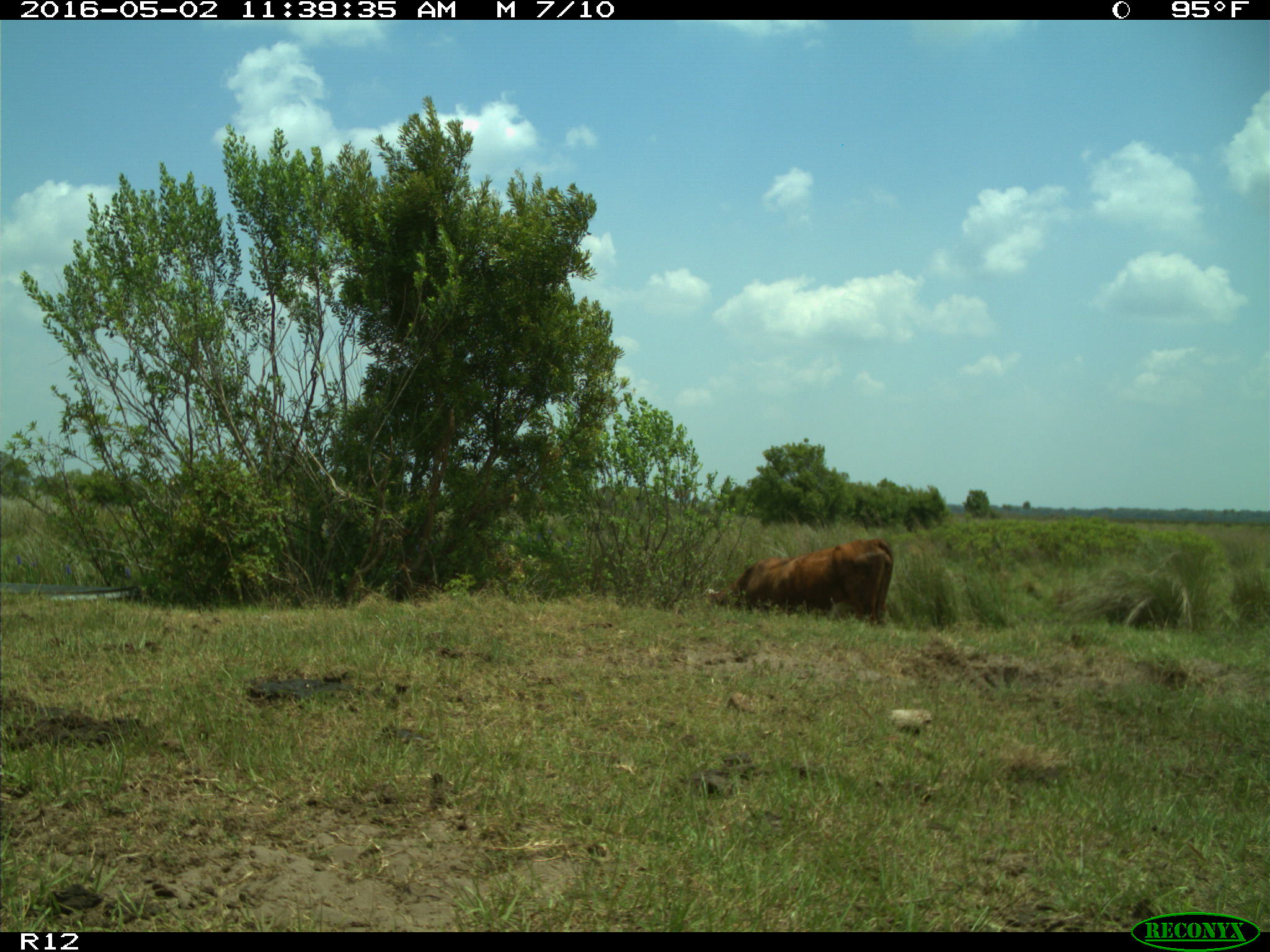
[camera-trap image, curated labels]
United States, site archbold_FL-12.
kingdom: Animalia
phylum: Chordata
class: Mammalia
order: Artiodactyla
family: Bovidae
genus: Bos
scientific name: Bos taurus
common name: domestic cow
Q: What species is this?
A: Bos taurus (domestic cow).